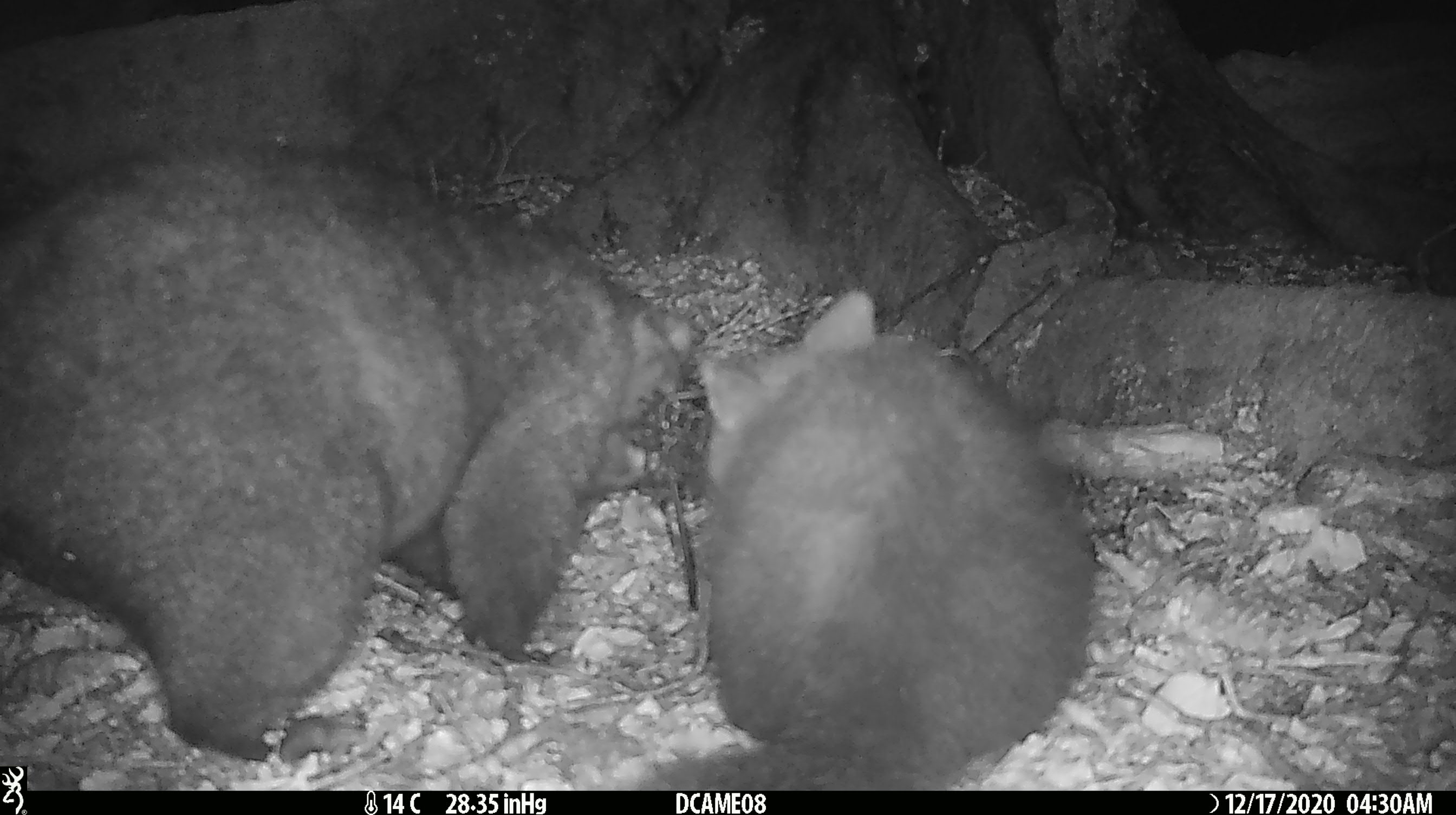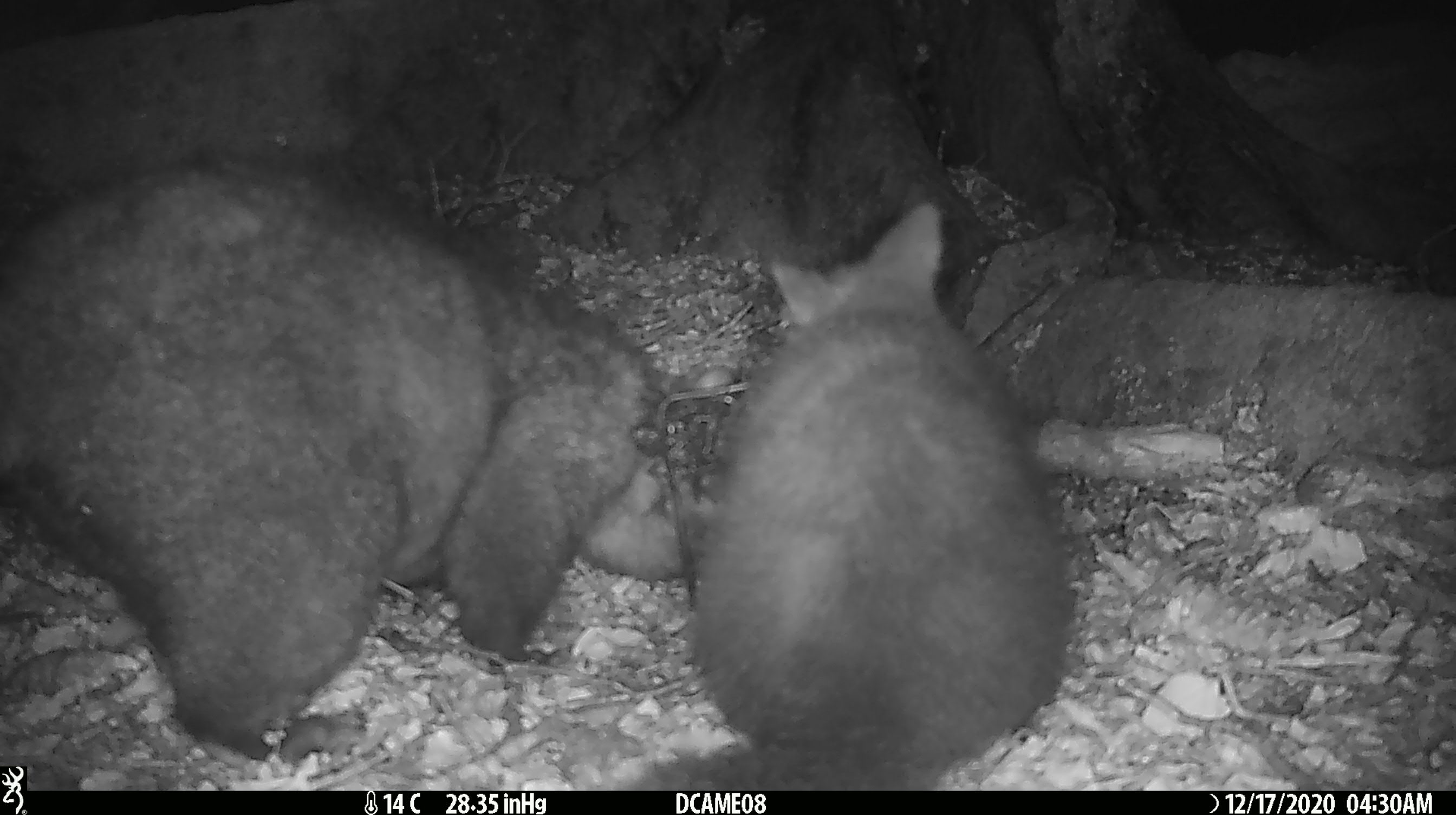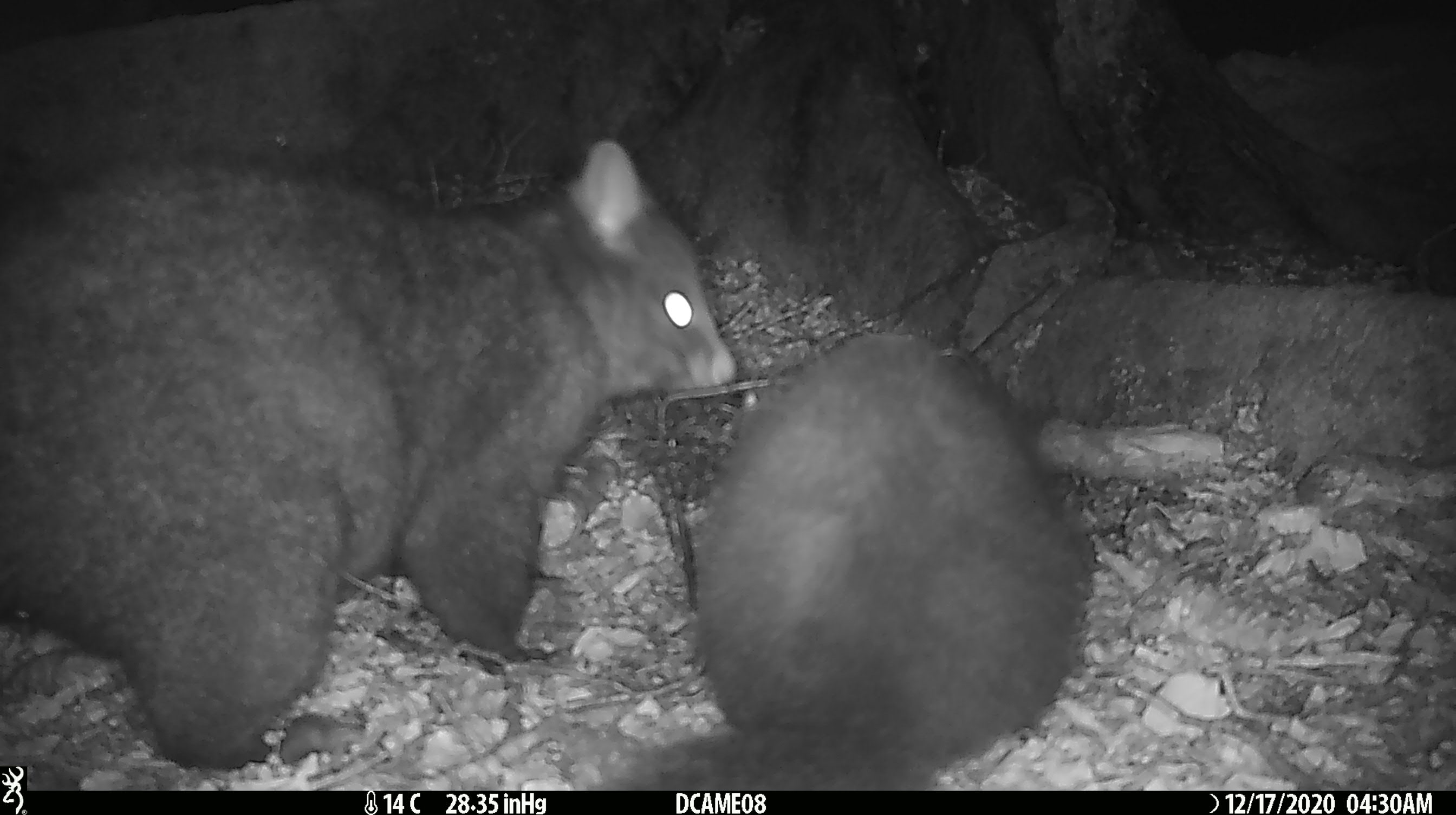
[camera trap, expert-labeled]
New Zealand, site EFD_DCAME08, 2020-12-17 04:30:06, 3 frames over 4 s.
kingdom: Animalia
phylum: Chordata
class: Mammalia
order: Diprotodontia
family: Phalangeridae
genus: Trichosurus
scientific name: Trichosurus vulpecula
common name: common brushtail possum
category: possum